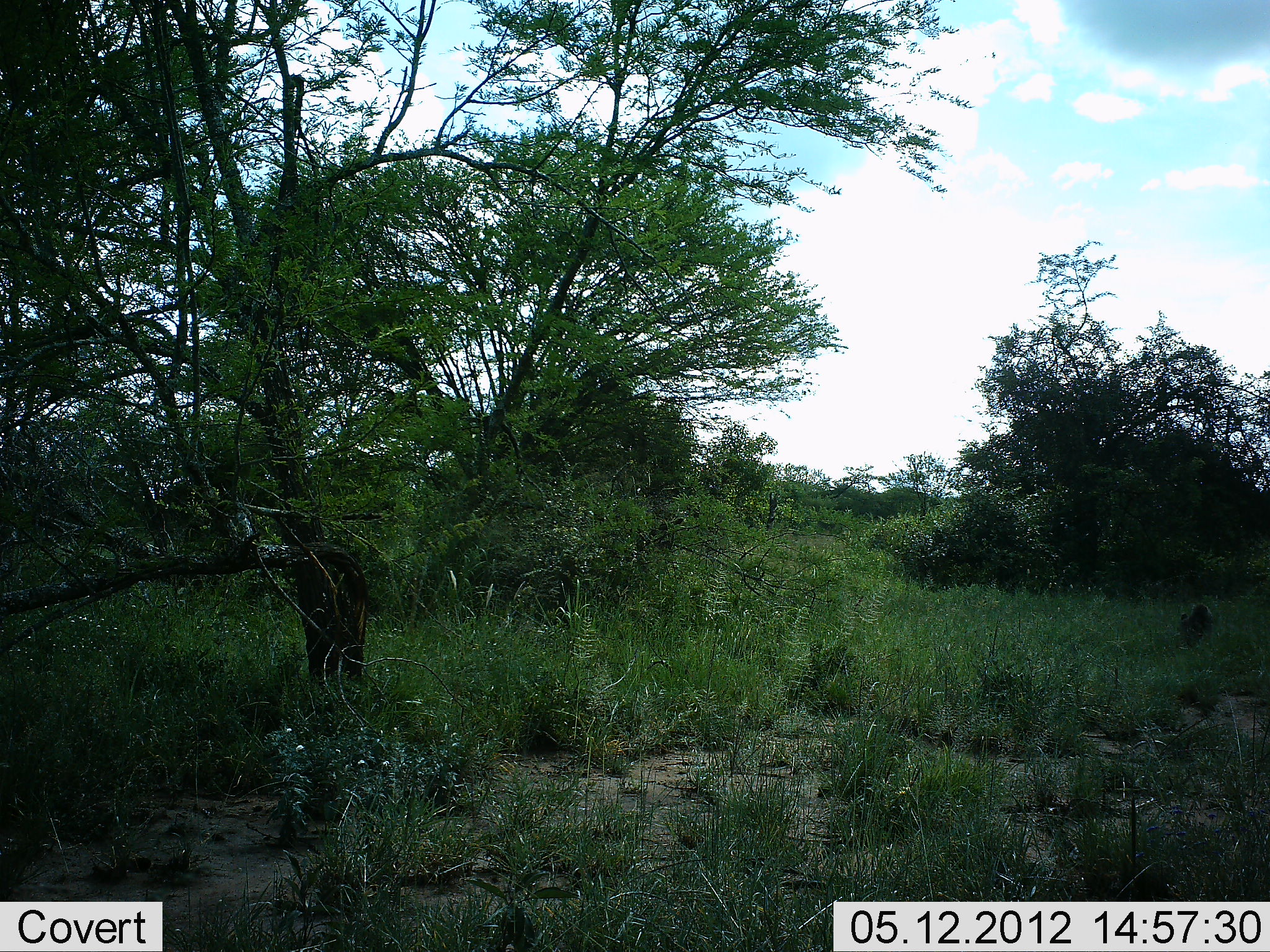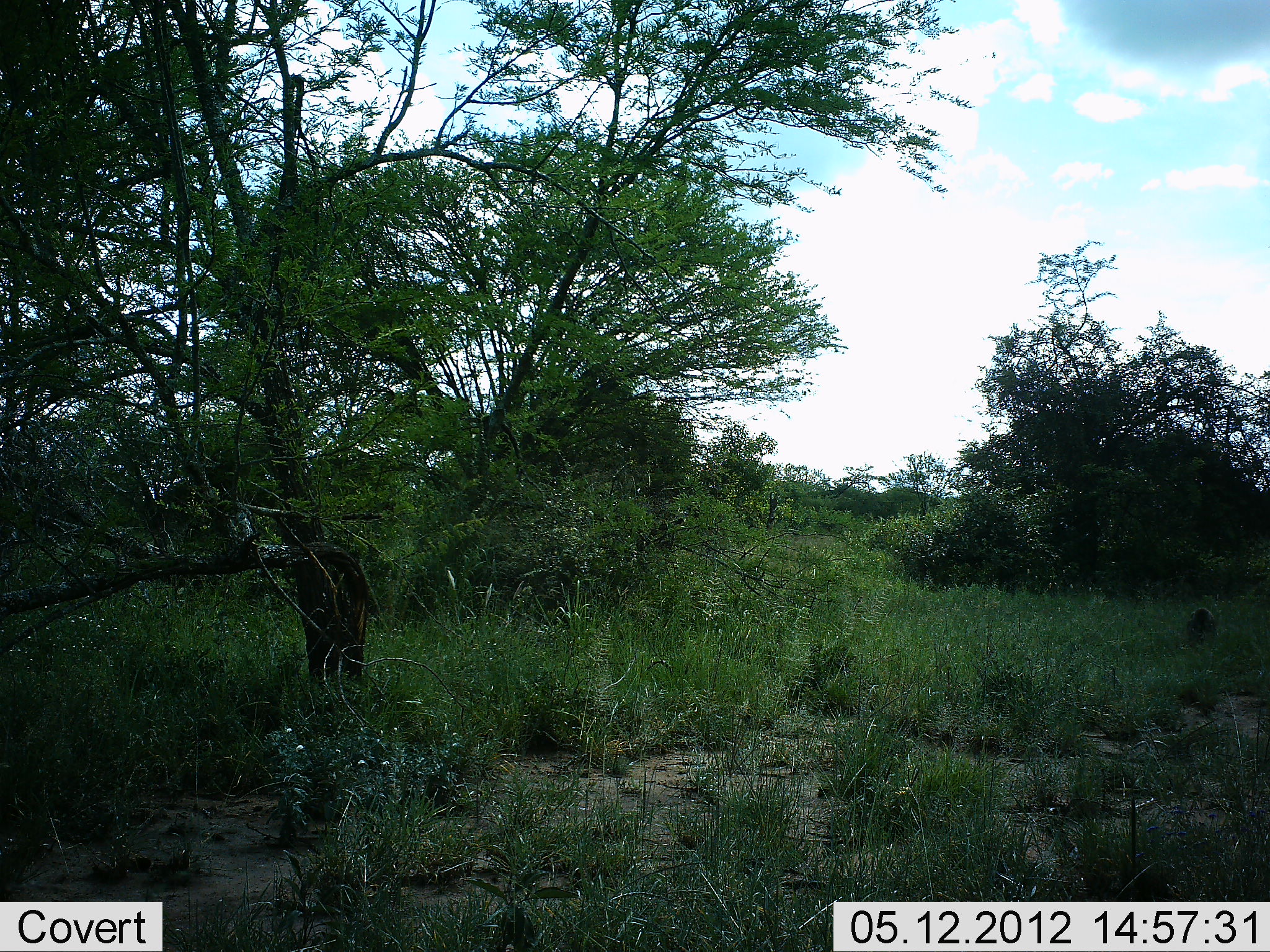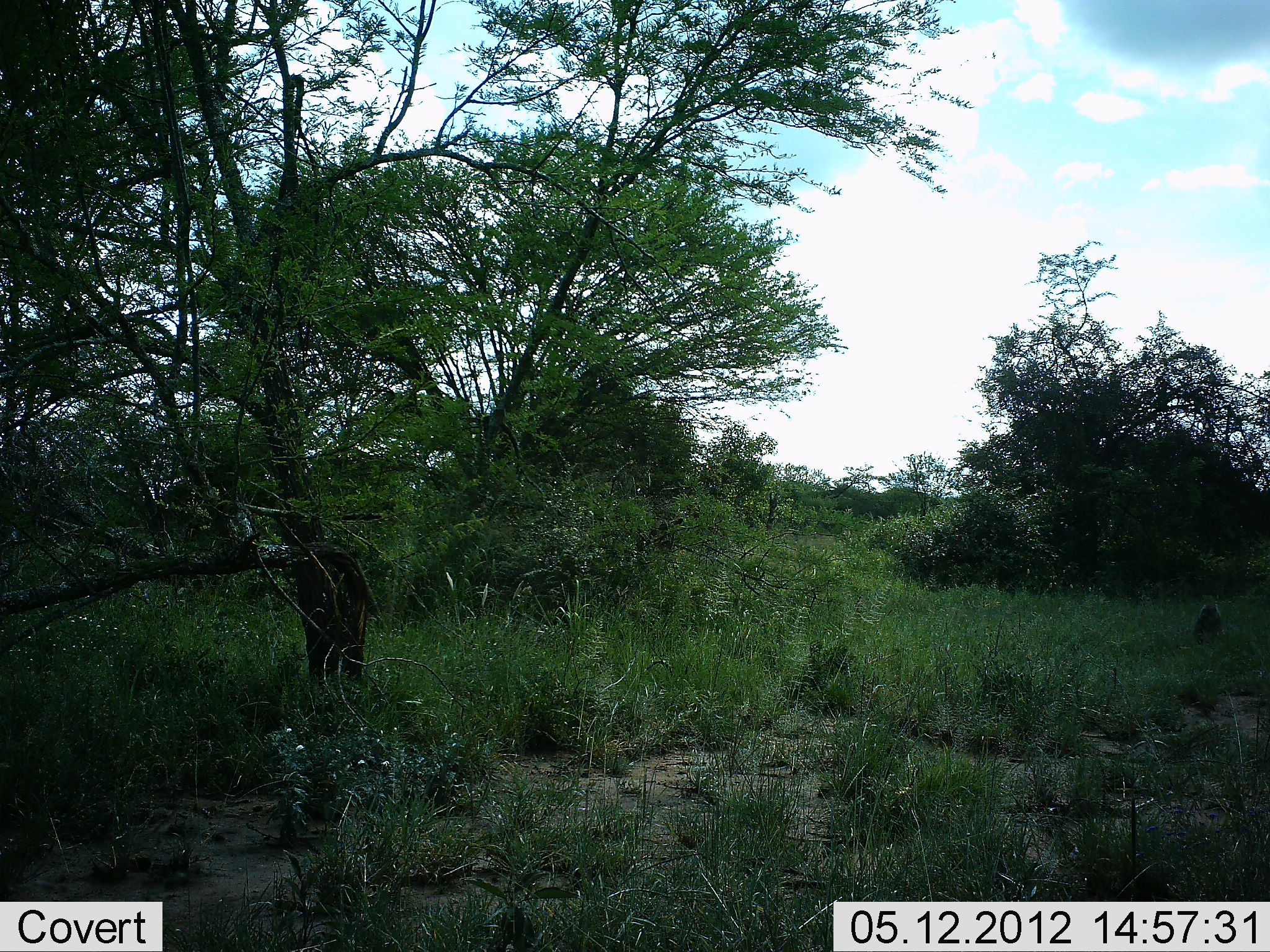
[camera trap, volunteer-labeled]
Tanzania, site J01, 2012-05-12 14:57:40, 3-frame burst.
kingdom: Animalia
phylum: Chordata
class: Mammalia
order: Primates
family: Cercopithecidae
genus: Papio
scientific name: Papio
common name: baboon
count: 1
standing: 33%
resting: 11%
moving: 44%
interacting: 0%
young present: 0%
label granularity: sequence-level